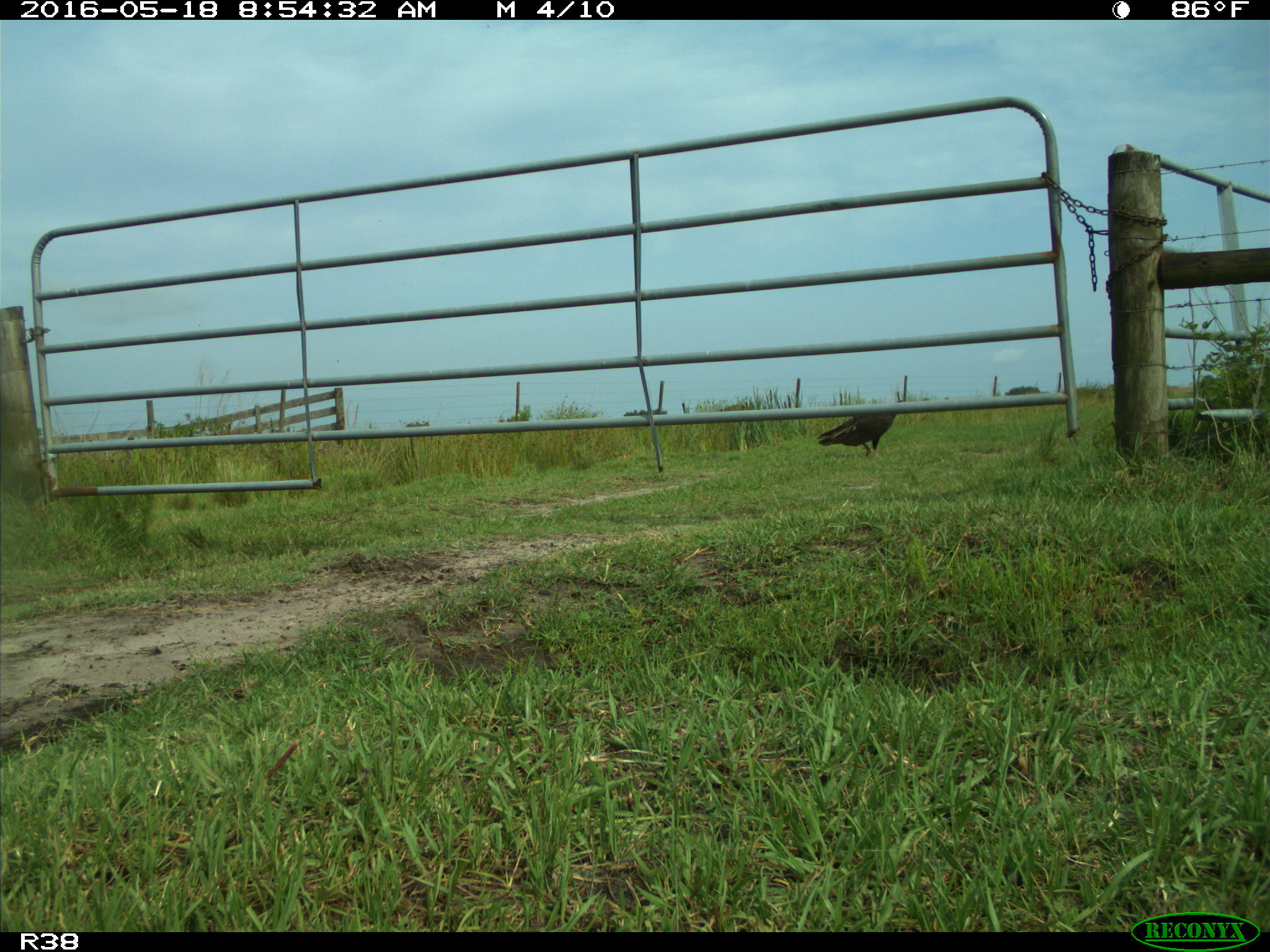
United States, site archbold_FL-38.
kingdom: Animalia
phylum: Chordata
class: Mammalia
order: Artiodactyla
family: Bovidae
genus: Bos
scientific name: Bos taurus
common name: domestic cow